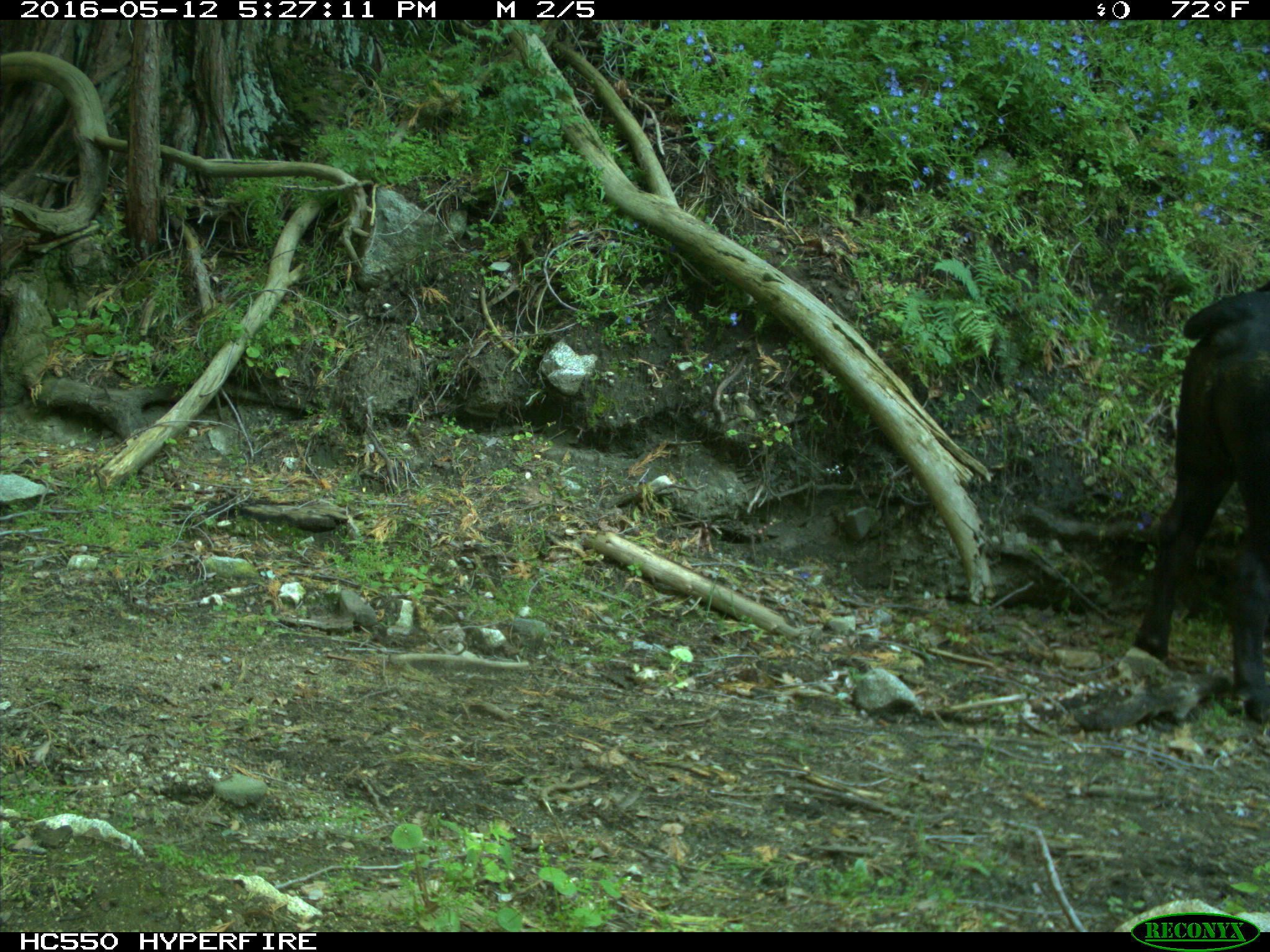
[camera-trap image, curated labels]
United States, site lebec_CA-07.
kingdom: Animalia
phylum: Chordata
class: Mammalia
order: Artiodactyla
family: Bovidae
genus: Bos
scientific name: Bos taurus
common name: domestic cow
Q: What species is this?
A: Bos taurus (domestic cow).